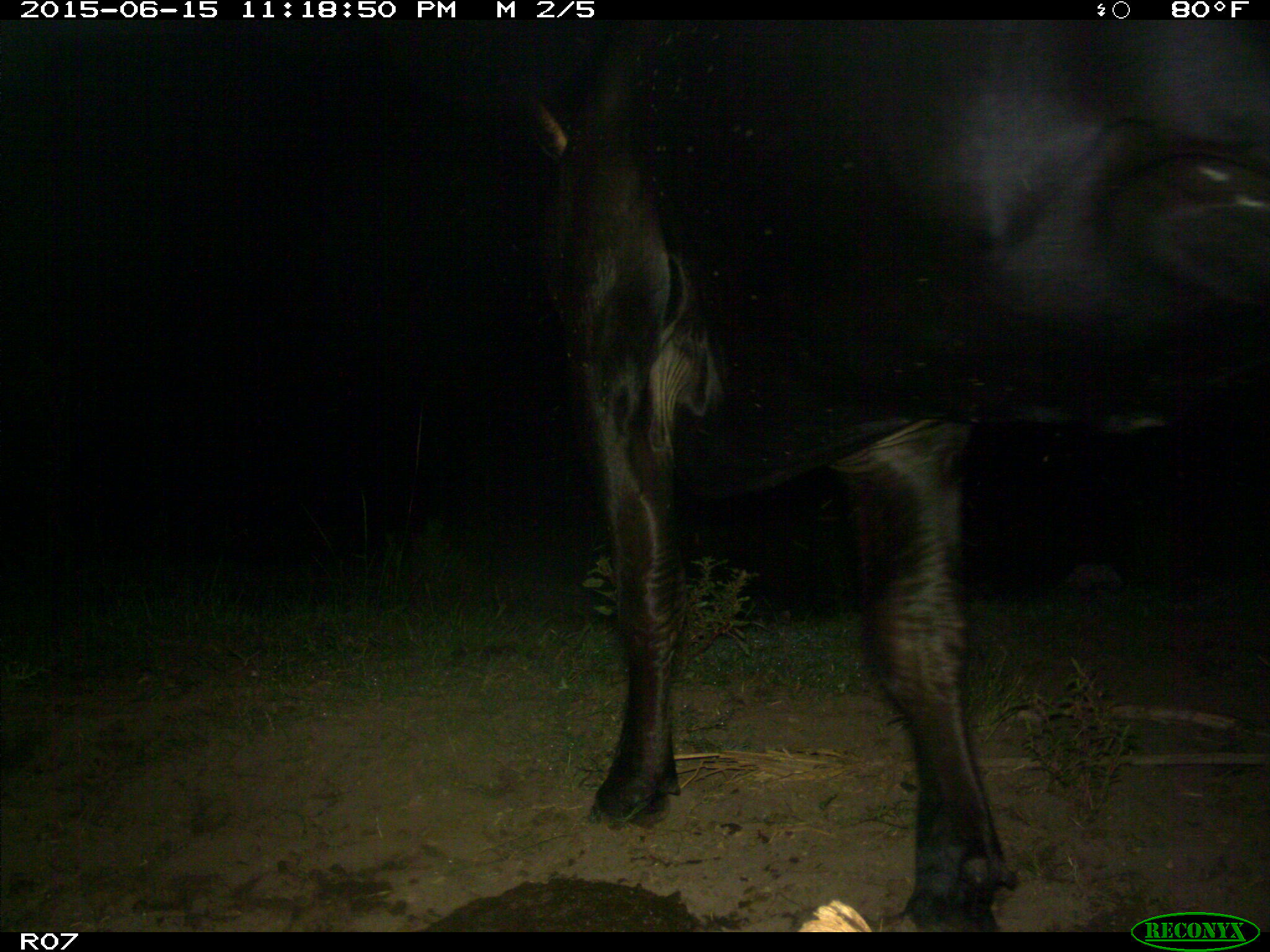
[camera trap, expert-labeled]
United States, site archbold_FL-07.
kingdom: Animalia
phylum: Chordata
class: Mammalia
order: Artiodactyla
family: Bovidae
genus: Bos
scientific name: Bos taurus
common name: domestic cow